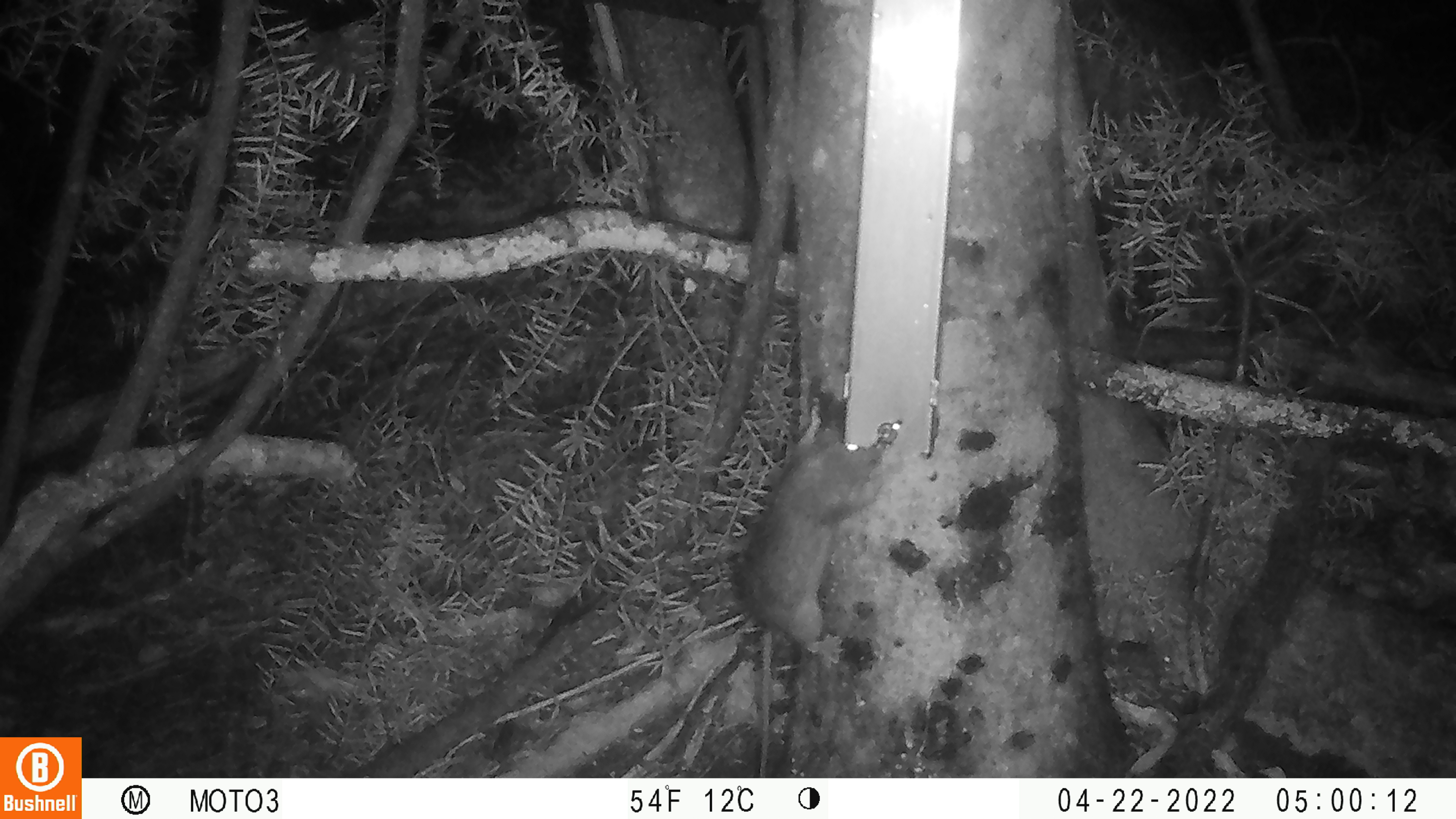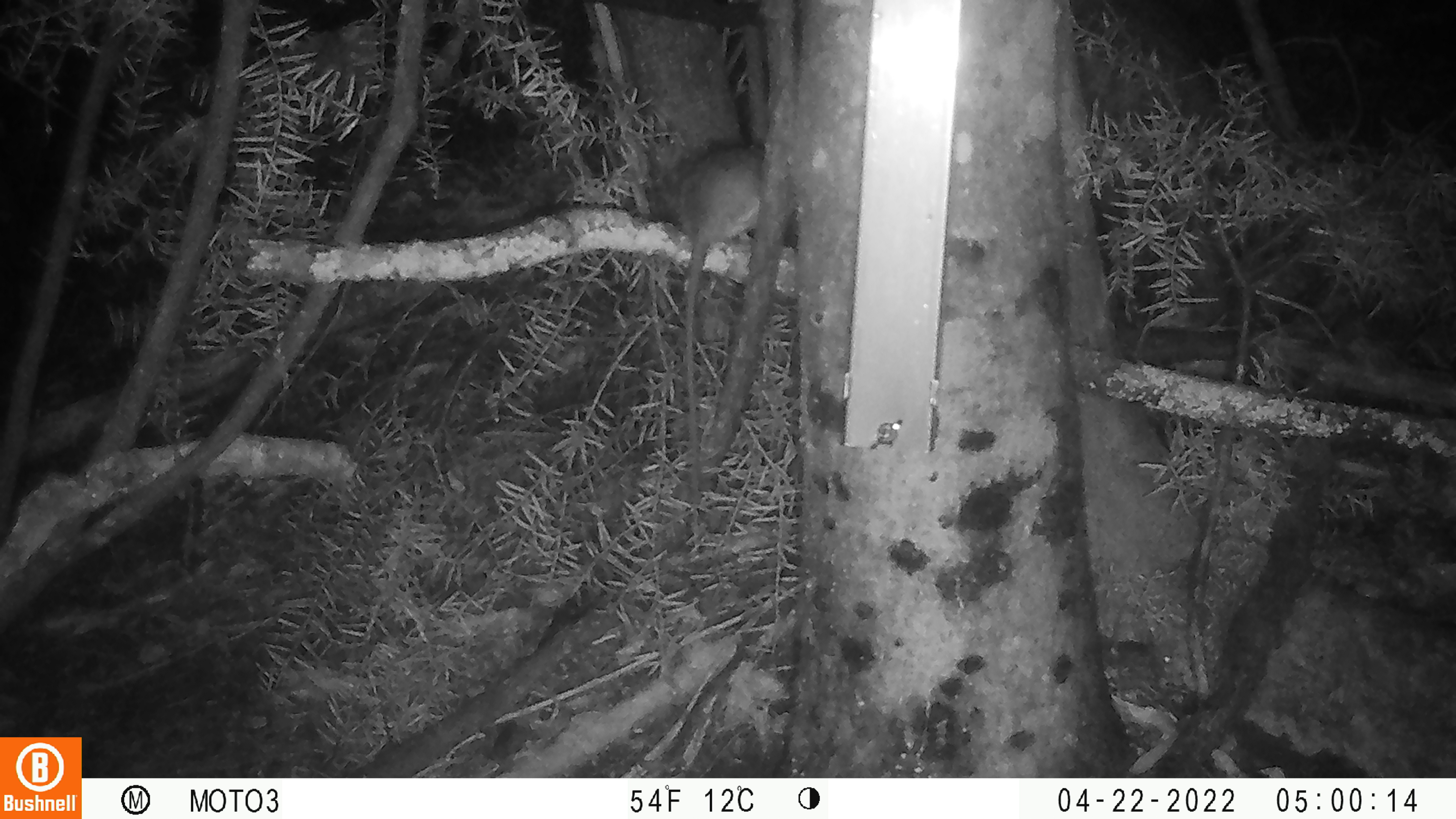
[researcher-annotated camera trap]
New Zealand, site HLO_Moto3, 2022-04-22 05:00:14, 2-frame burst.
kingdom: Animalia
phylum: Chordata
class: Mammalia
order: Rodentia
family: Muridae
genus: Rattus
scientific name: Rattus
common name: rat